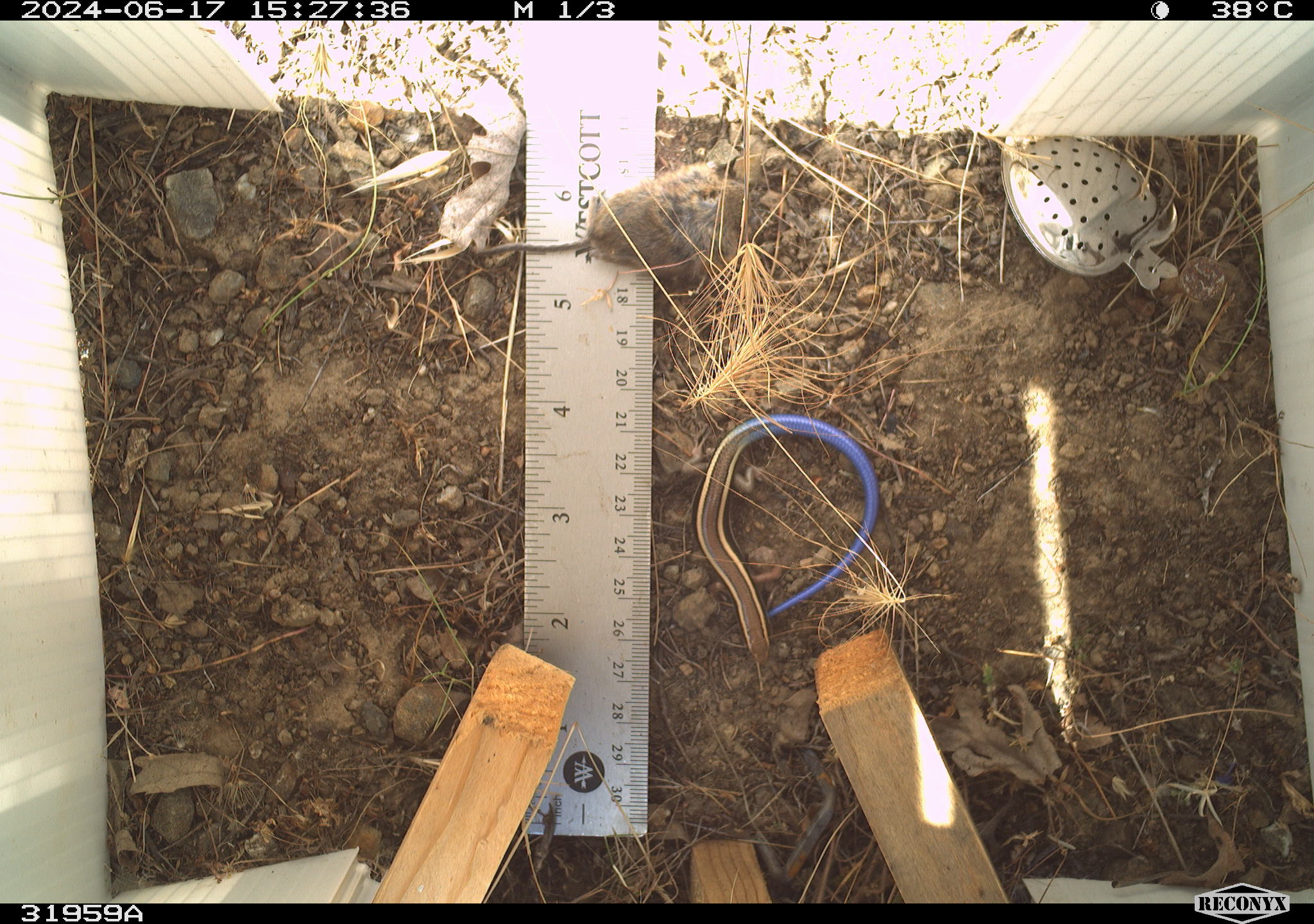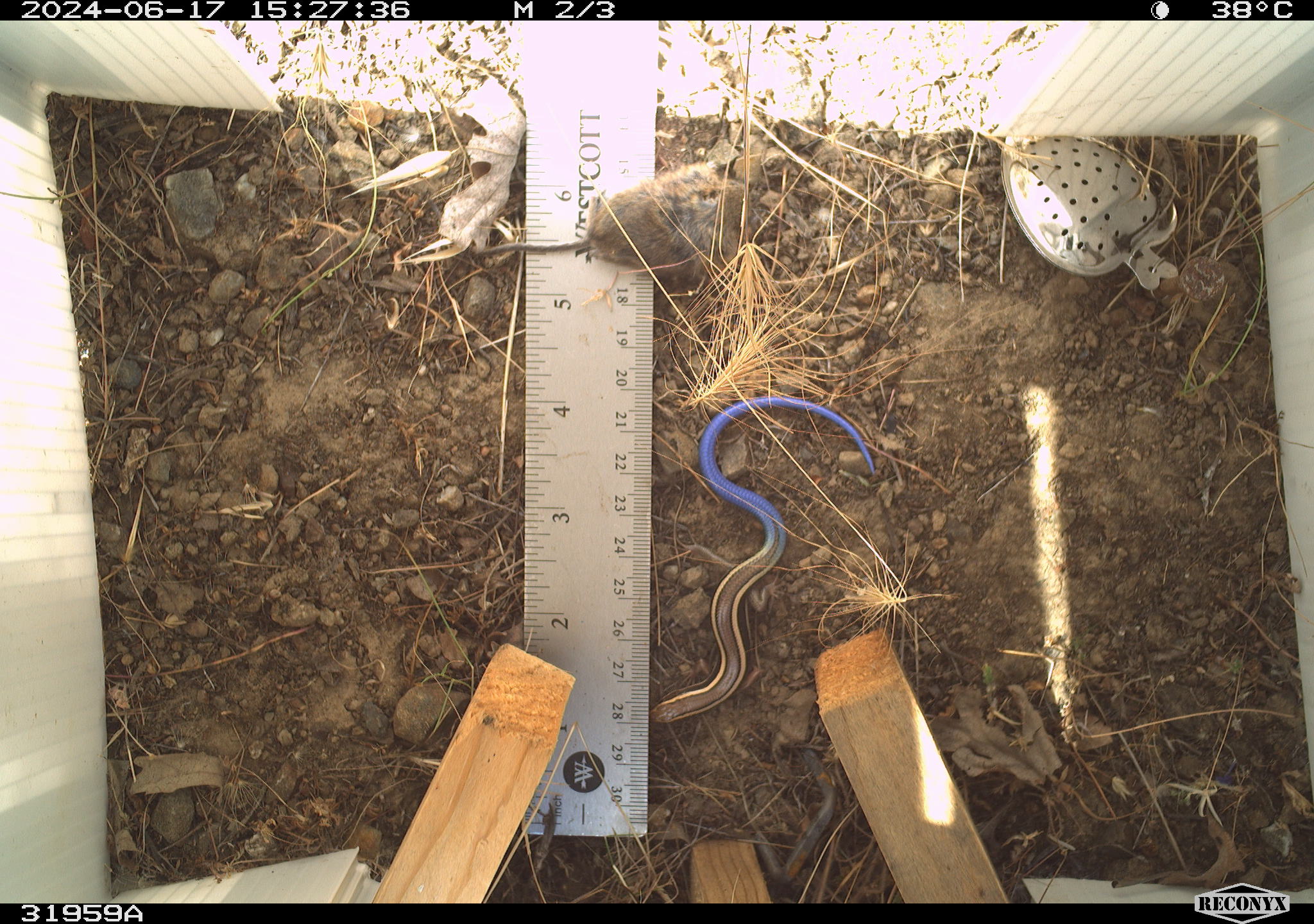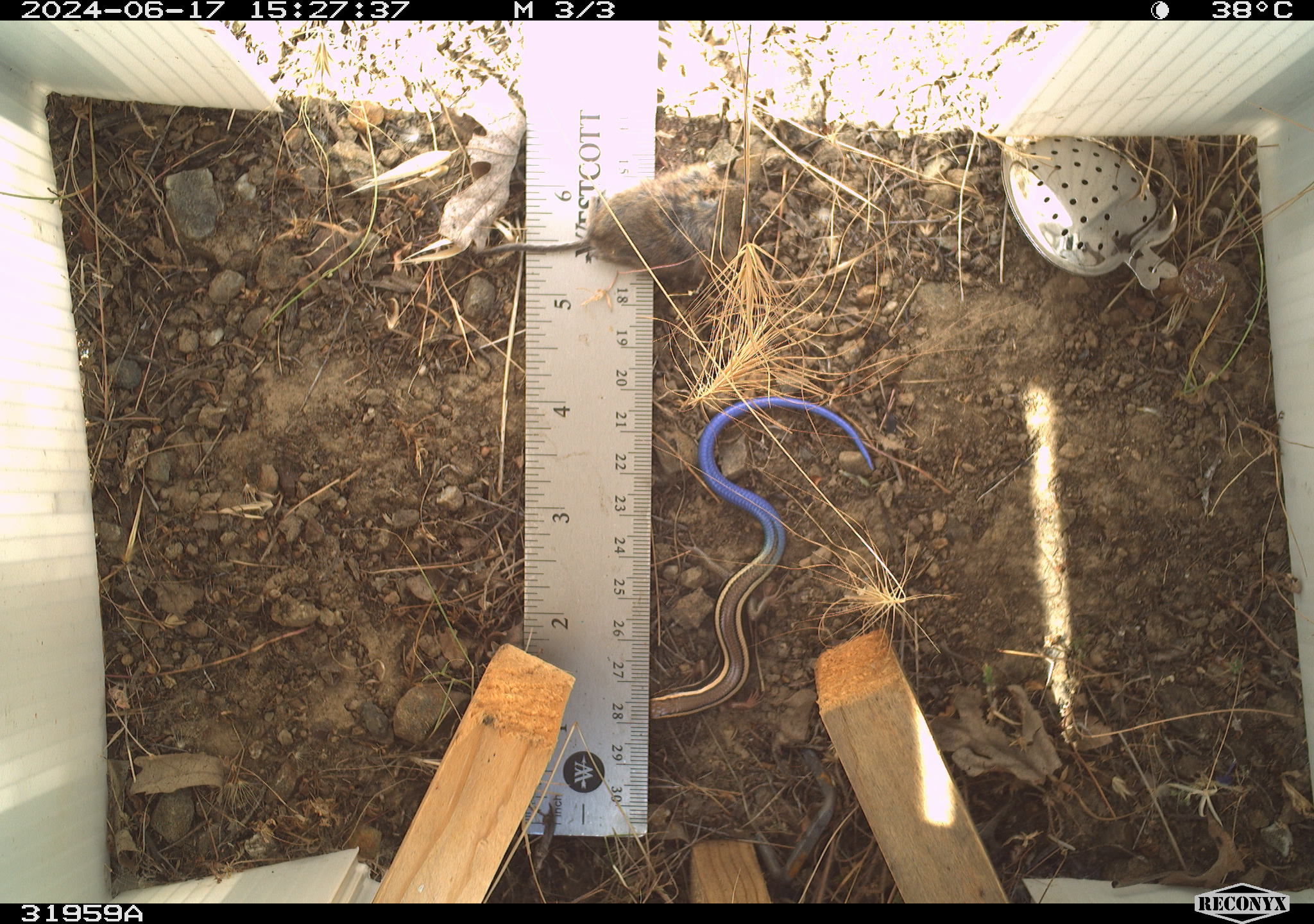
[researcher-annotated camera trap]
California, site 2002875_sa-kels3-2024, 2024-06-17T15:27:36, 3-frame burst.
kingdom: Animalia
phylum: Chordata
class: Reptilia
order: Squamata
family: Scincidae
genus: Plestiodon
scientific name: Plestiodon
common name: blue-tailed skinks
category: plestiodon species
Plestiodon species (blue-tailed skinks) (Plestiodon).